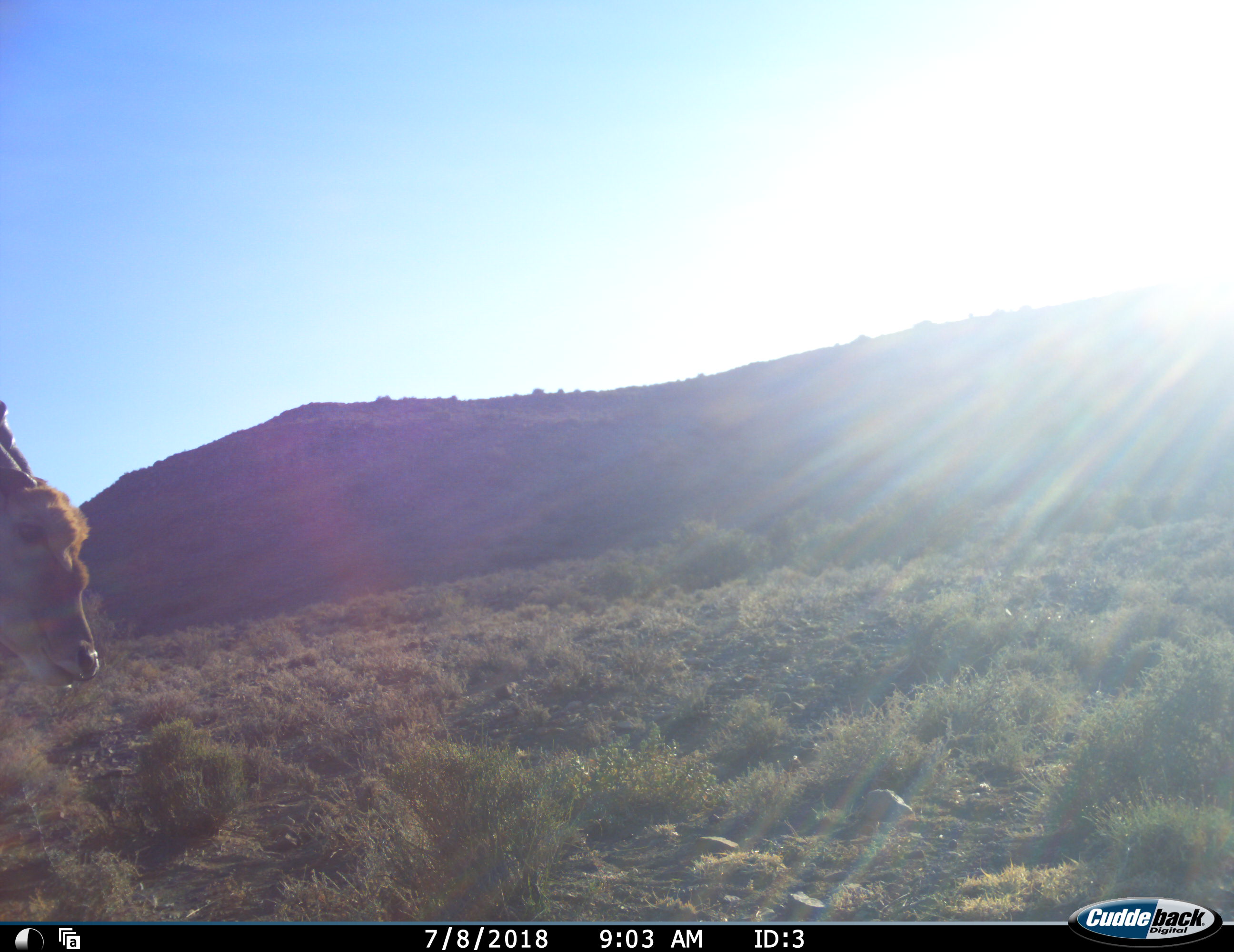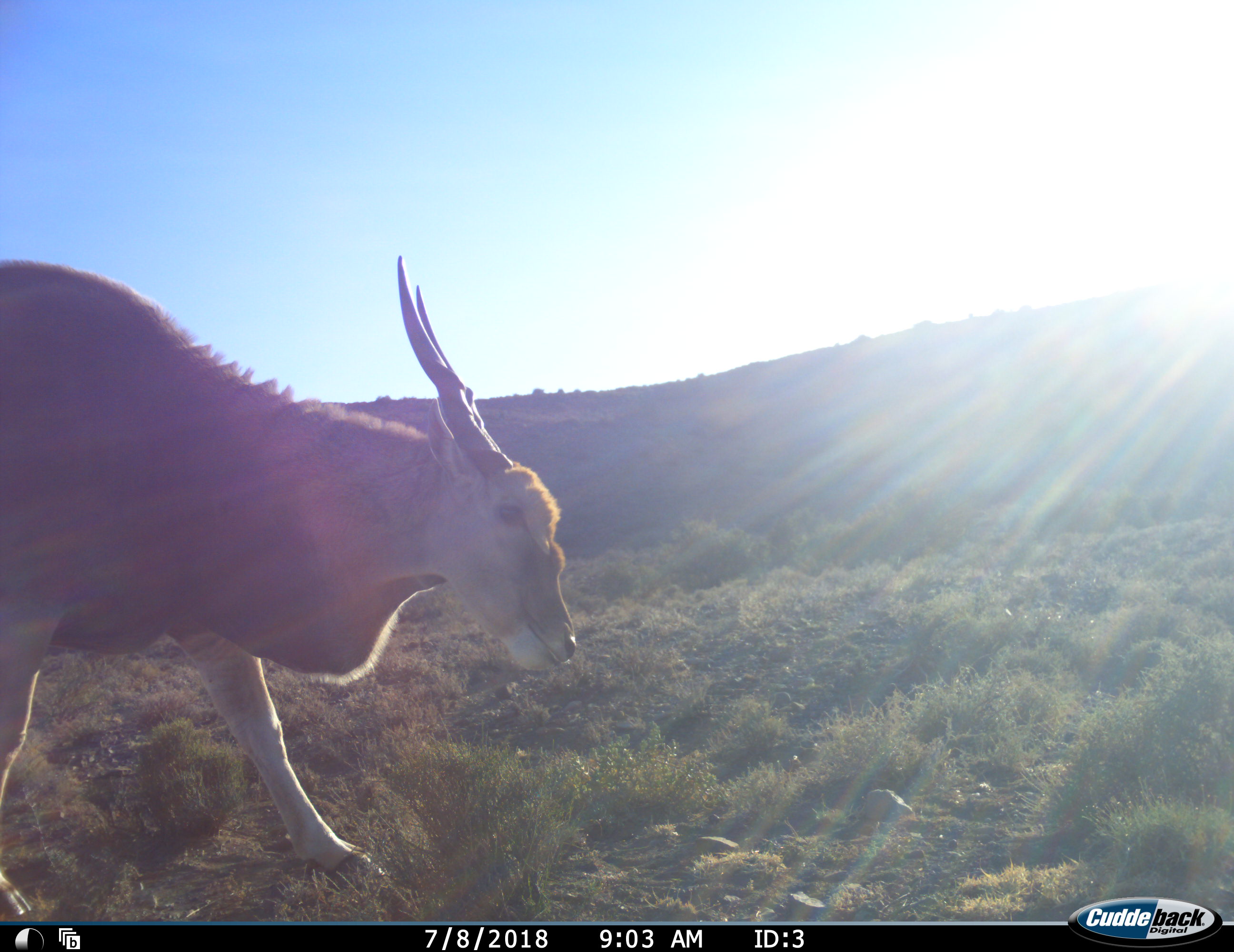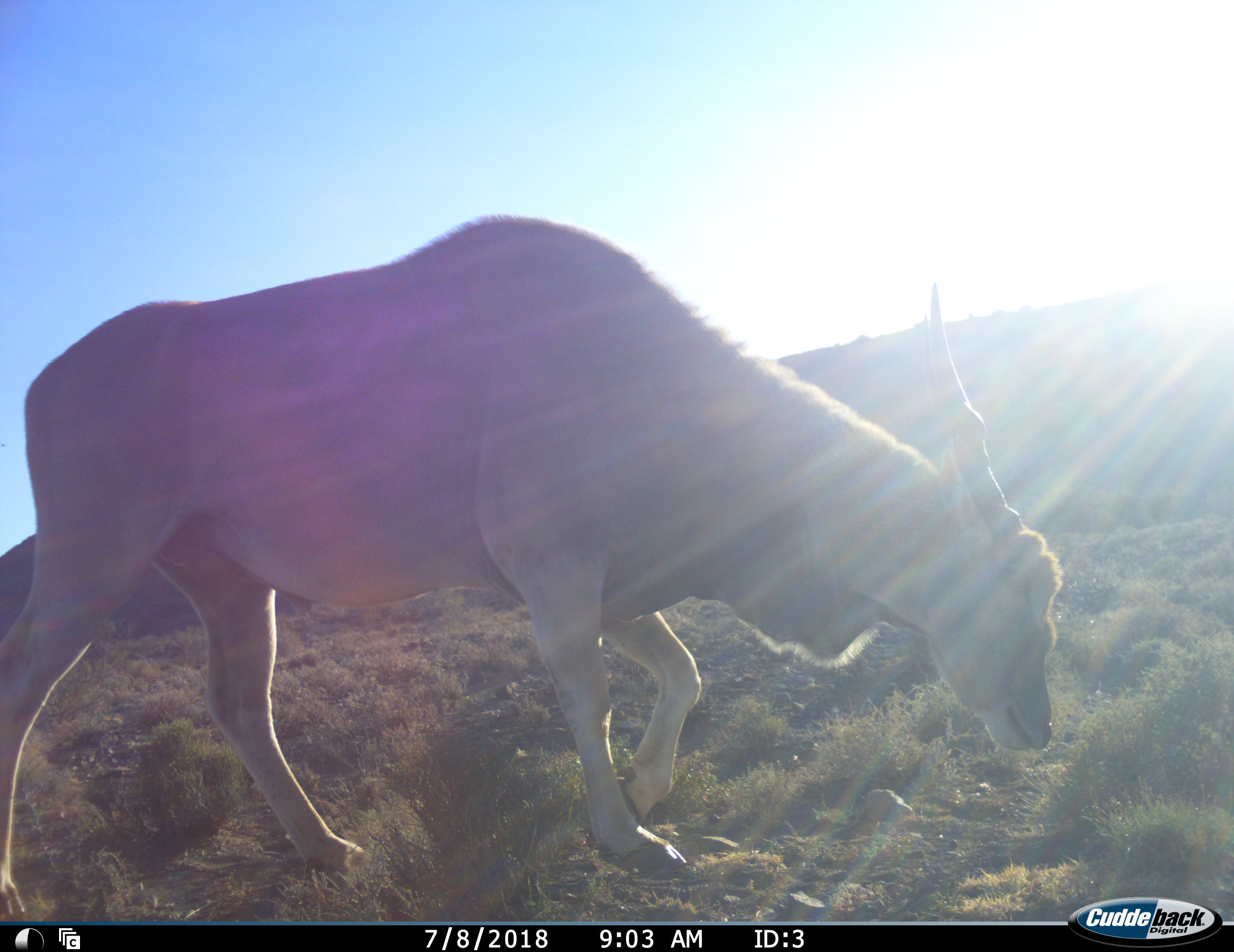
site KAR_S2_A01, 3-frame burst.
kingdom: Animalia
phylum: Chordata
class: Mammalia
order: Artiodactyla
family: Bovidae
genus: Tragelaphus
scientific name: Tragelaphus oryx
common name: eland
Eland (Tragelaphus oryx), count 1. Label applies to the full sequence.